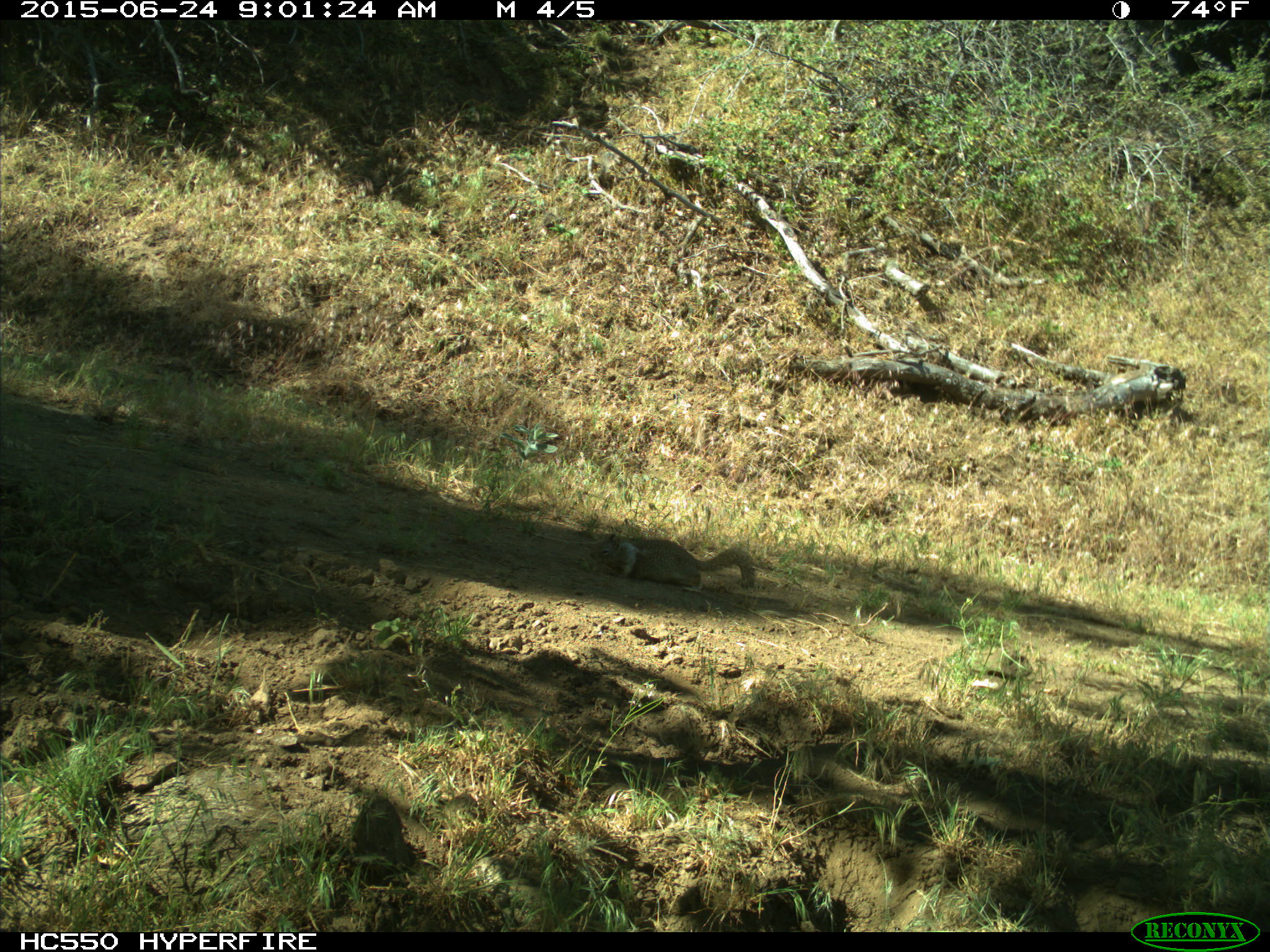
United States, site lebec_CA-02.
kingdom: Animalia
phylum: Chordata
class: Mammalia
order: Rodentia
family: Sciuridae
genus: Otospermophilus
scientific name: Otospermophilus beecheyi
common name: california ground squirrel